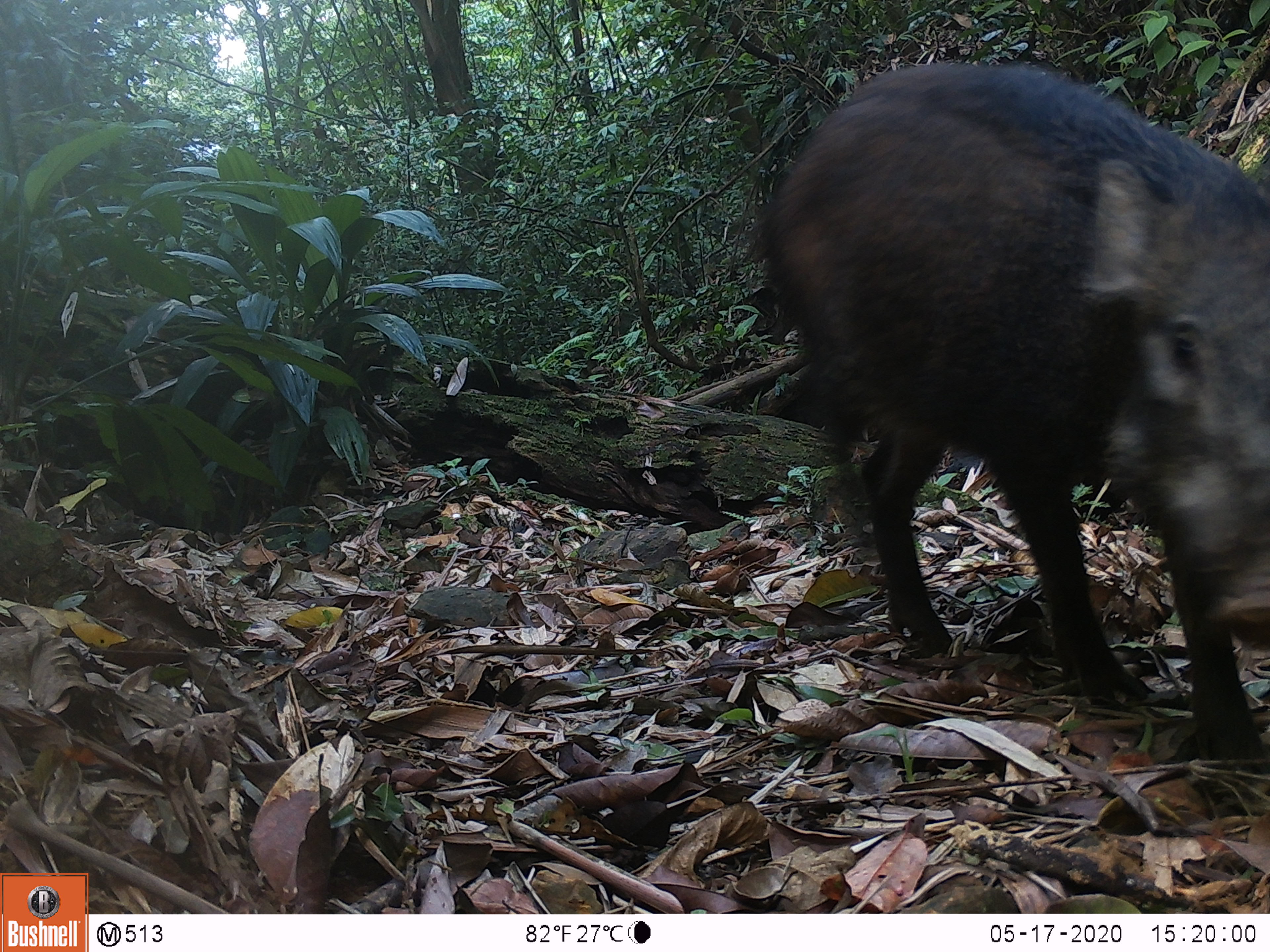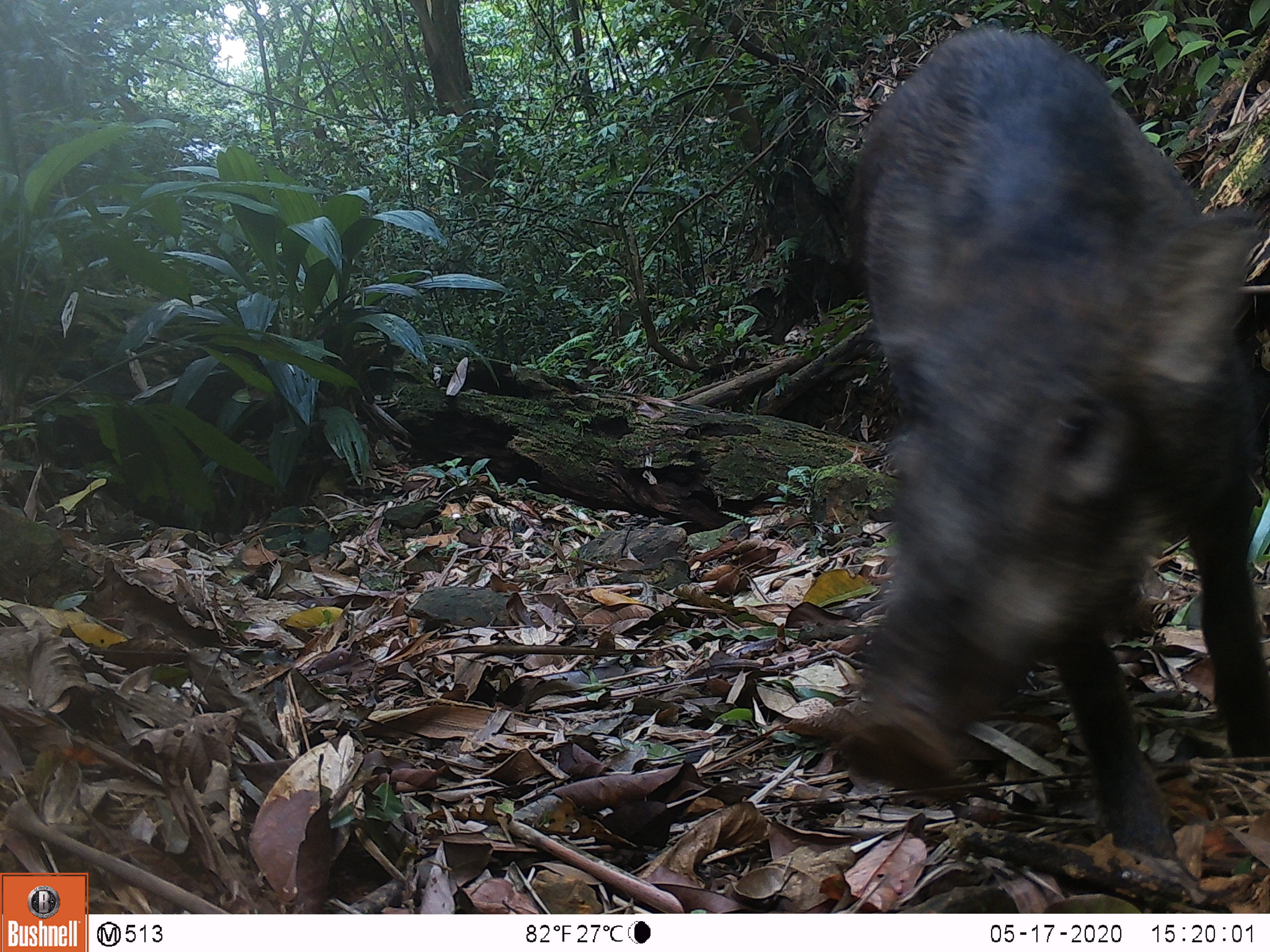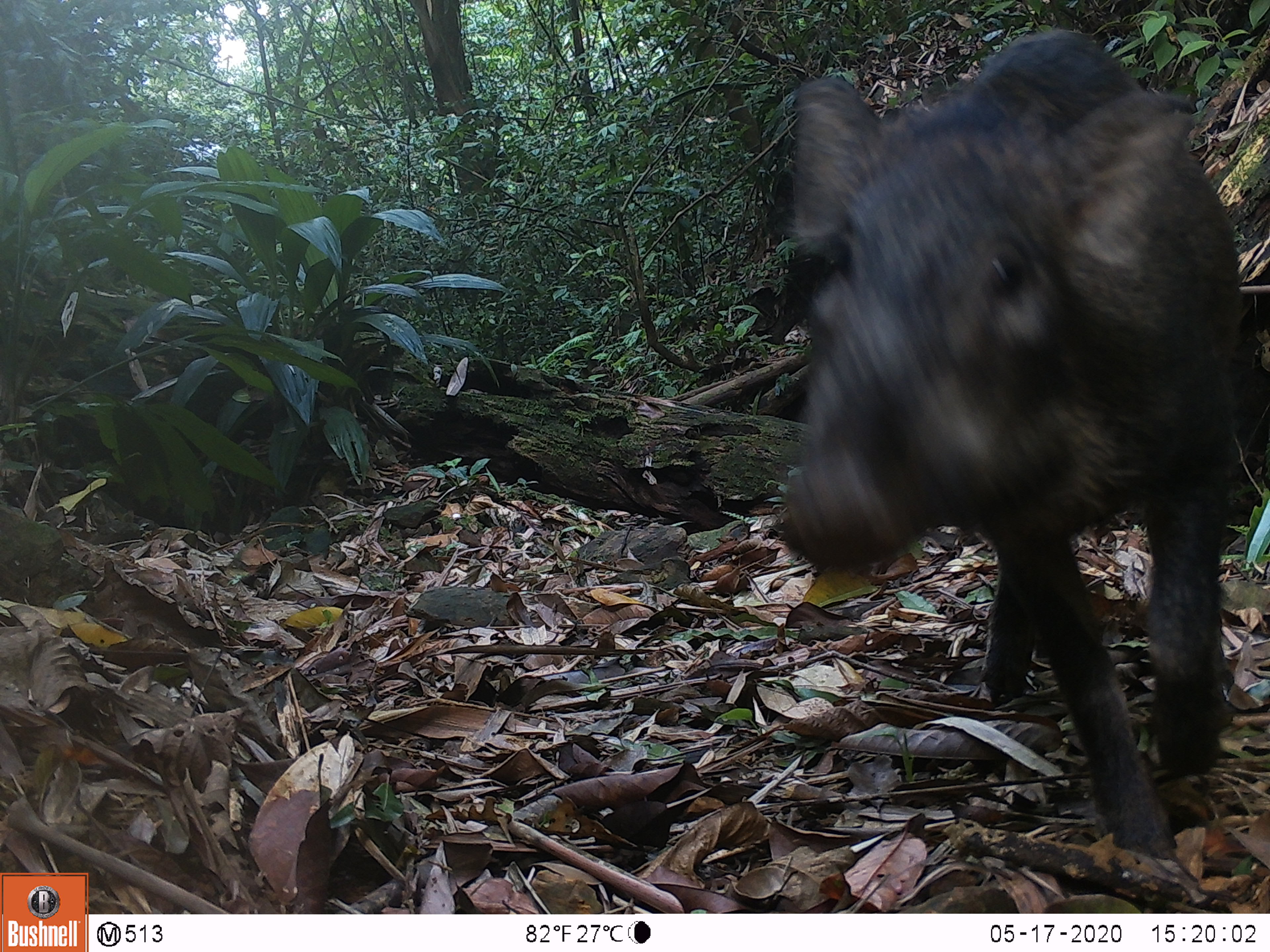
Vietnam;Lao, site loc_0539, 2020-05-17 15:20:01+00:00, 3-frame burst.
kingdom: Animalia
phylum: Chordata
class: Mammalia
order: Artiodactyla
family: Suidae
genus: Sus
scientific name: Sus scrofa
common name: eurasian wild pig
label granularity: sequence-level